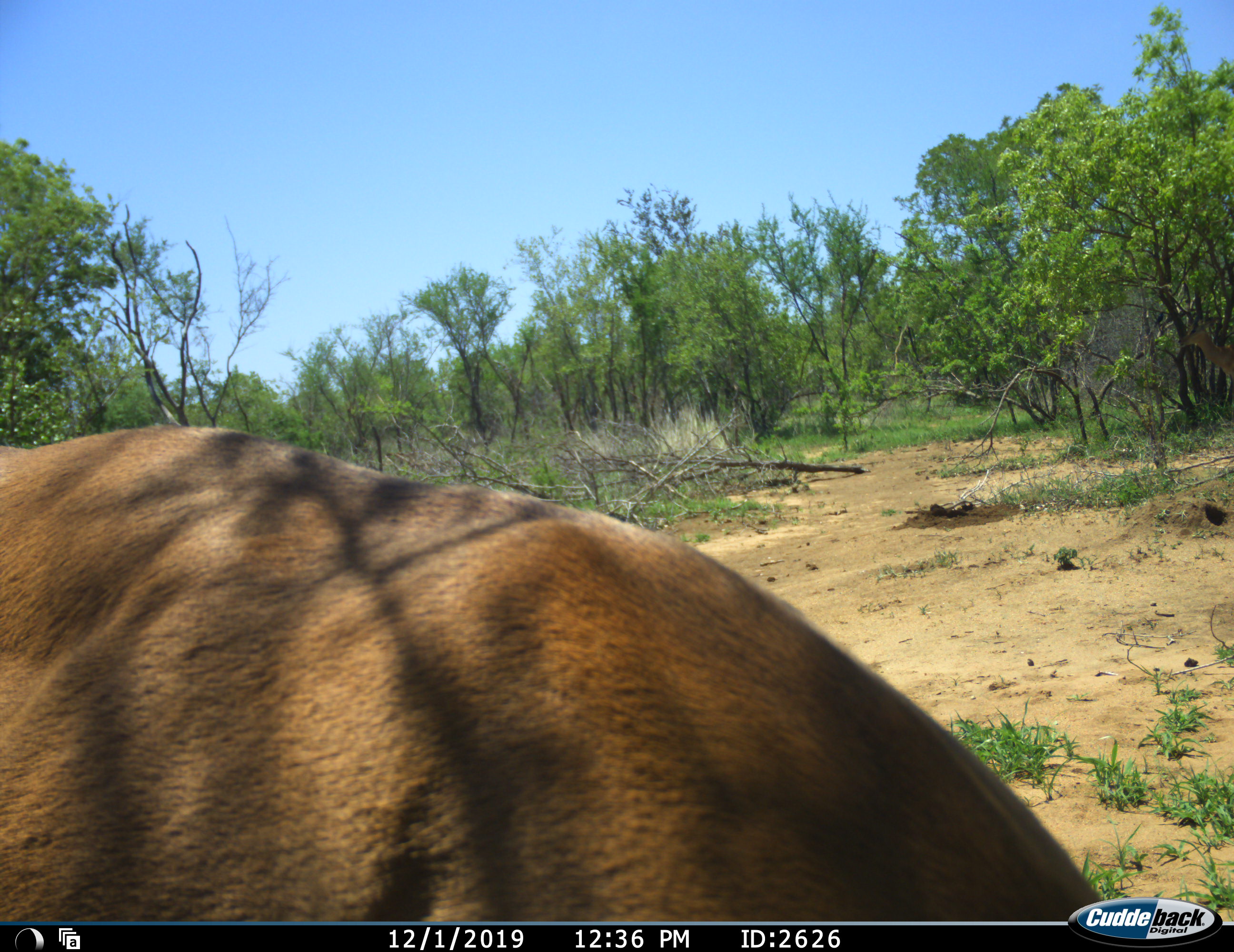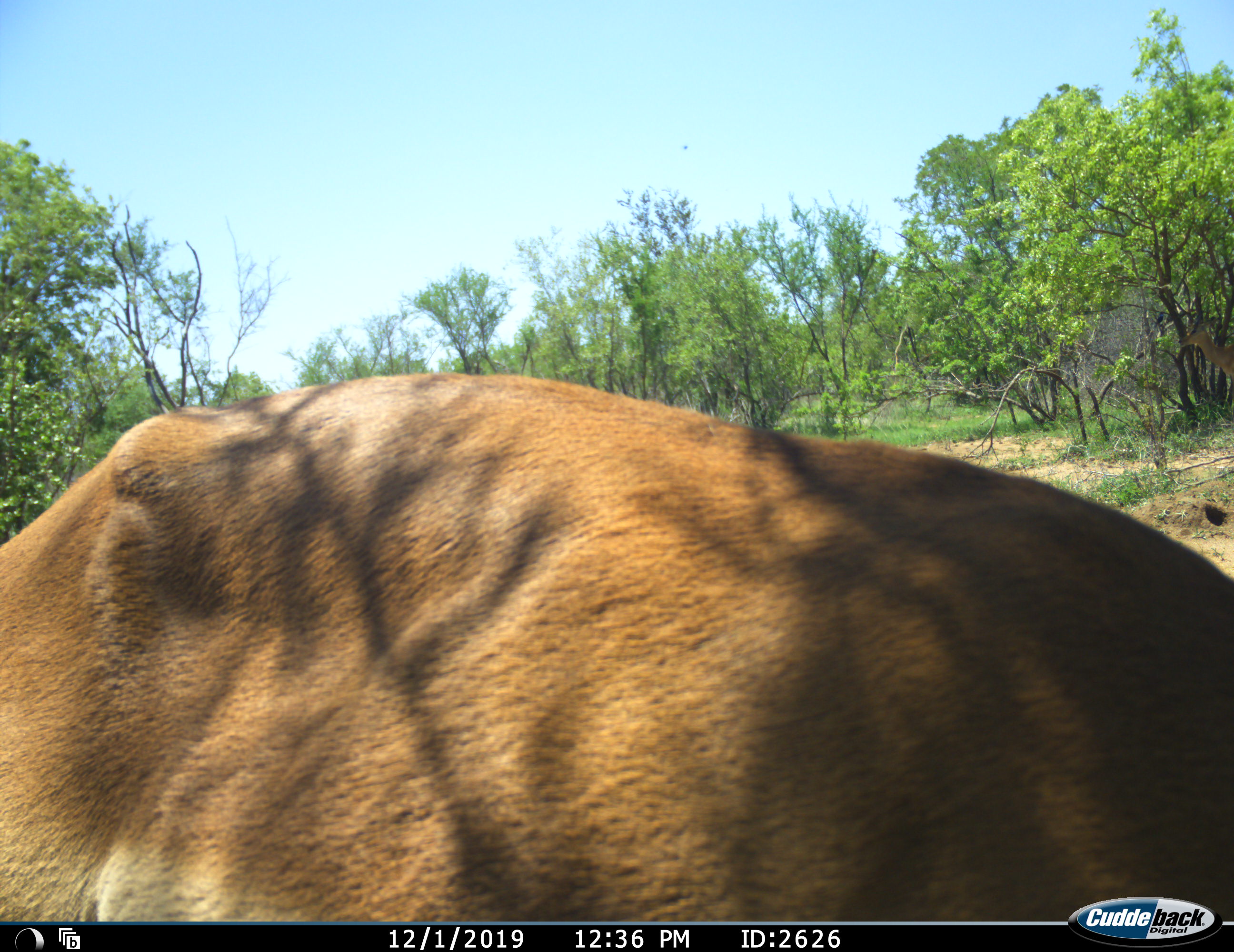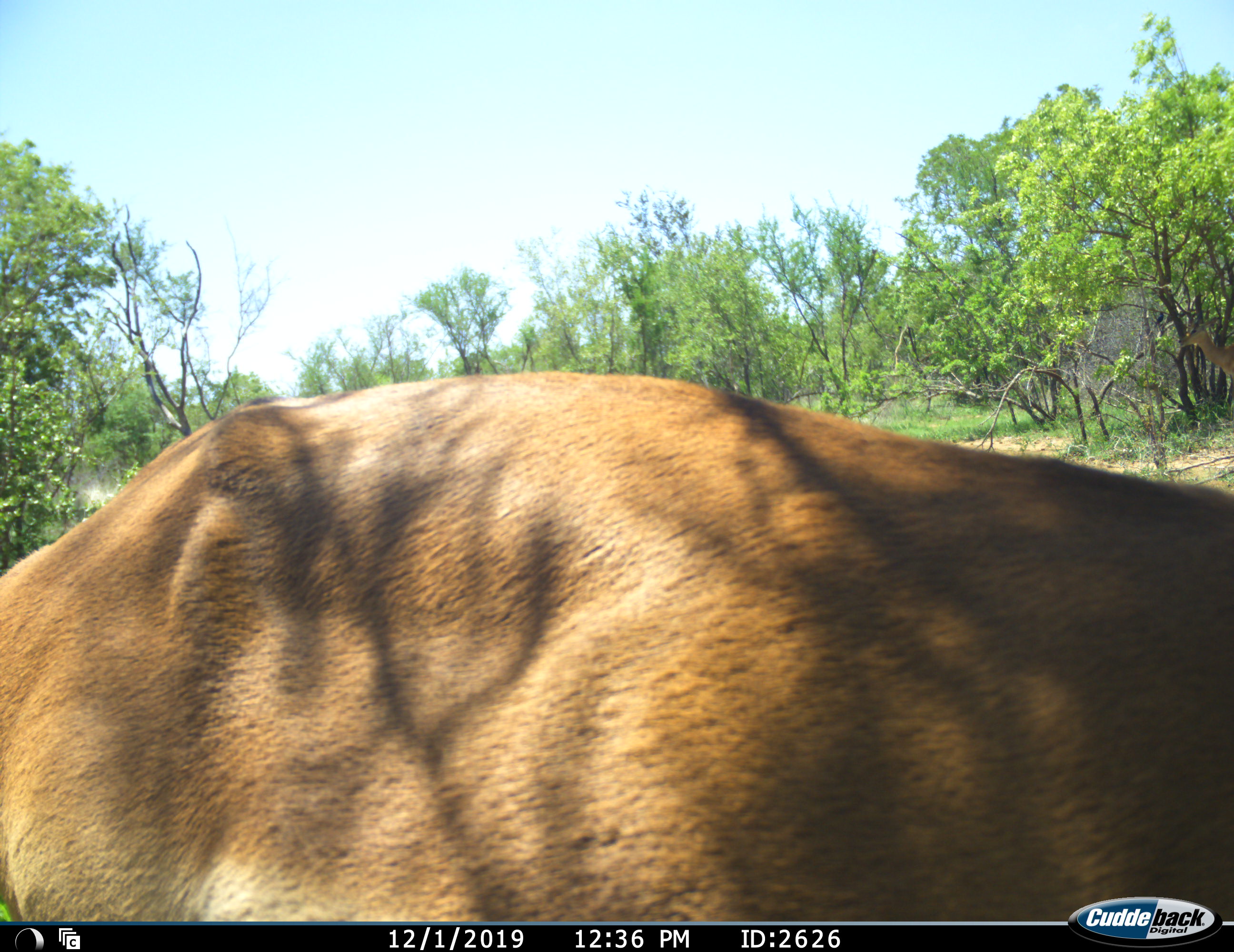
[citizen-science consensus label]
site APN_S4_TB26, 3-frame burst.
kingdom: Animalia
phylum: Chordata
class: Mammalia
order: Artiodactyla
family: Bovidae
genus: Aepyceros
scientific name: Aepyceros melampus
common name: impala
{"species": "impala (Aepyceros melampus)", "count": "1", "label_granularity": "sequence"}